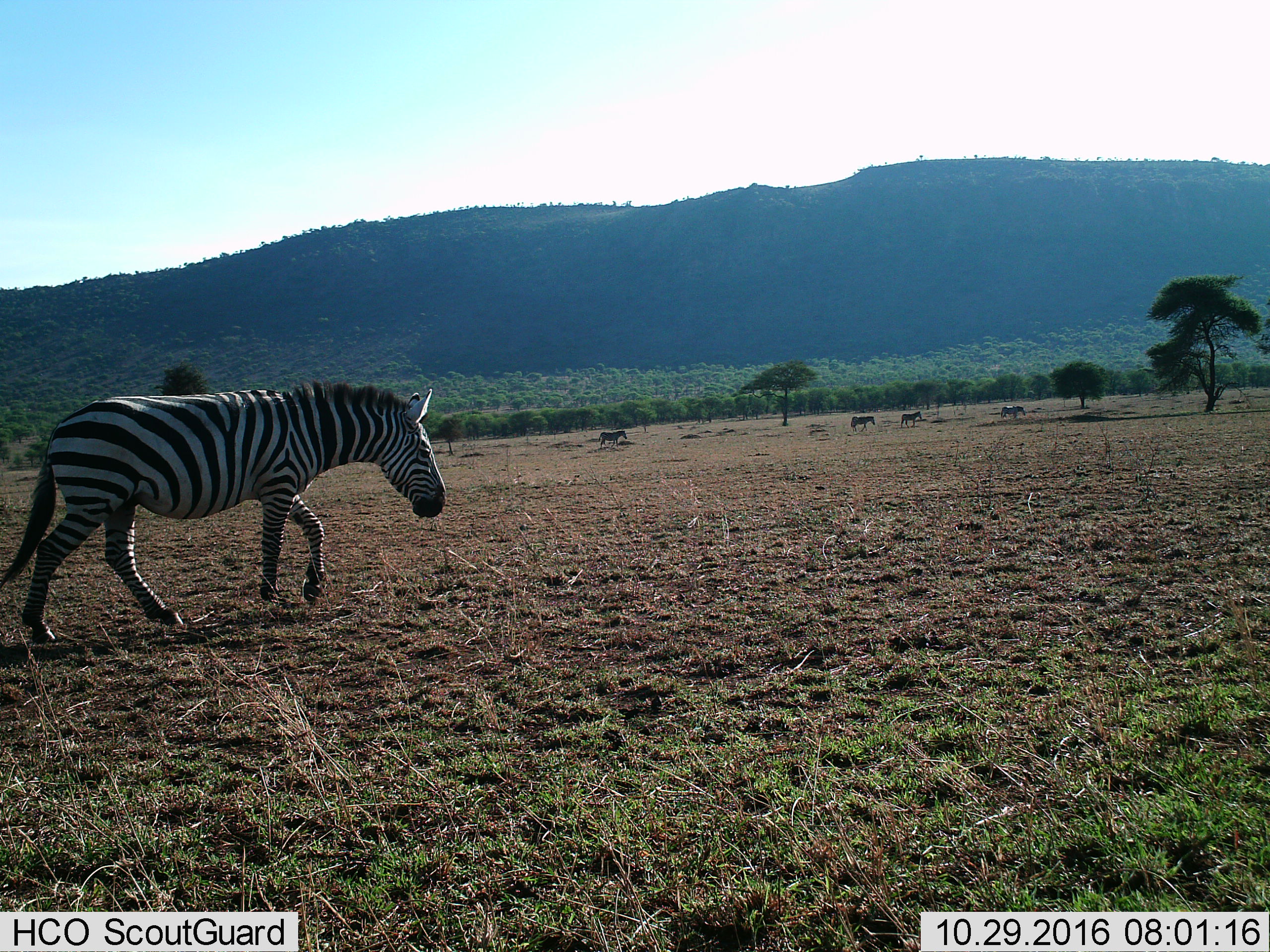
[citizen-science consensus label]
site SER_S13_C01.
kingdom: Animalia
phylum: Chordata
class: Mammalia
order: Perissodactyla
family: Equidae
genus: Equus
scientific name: Equus quagga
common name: plains zebra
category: zebraplains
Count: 5.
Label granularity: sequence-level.